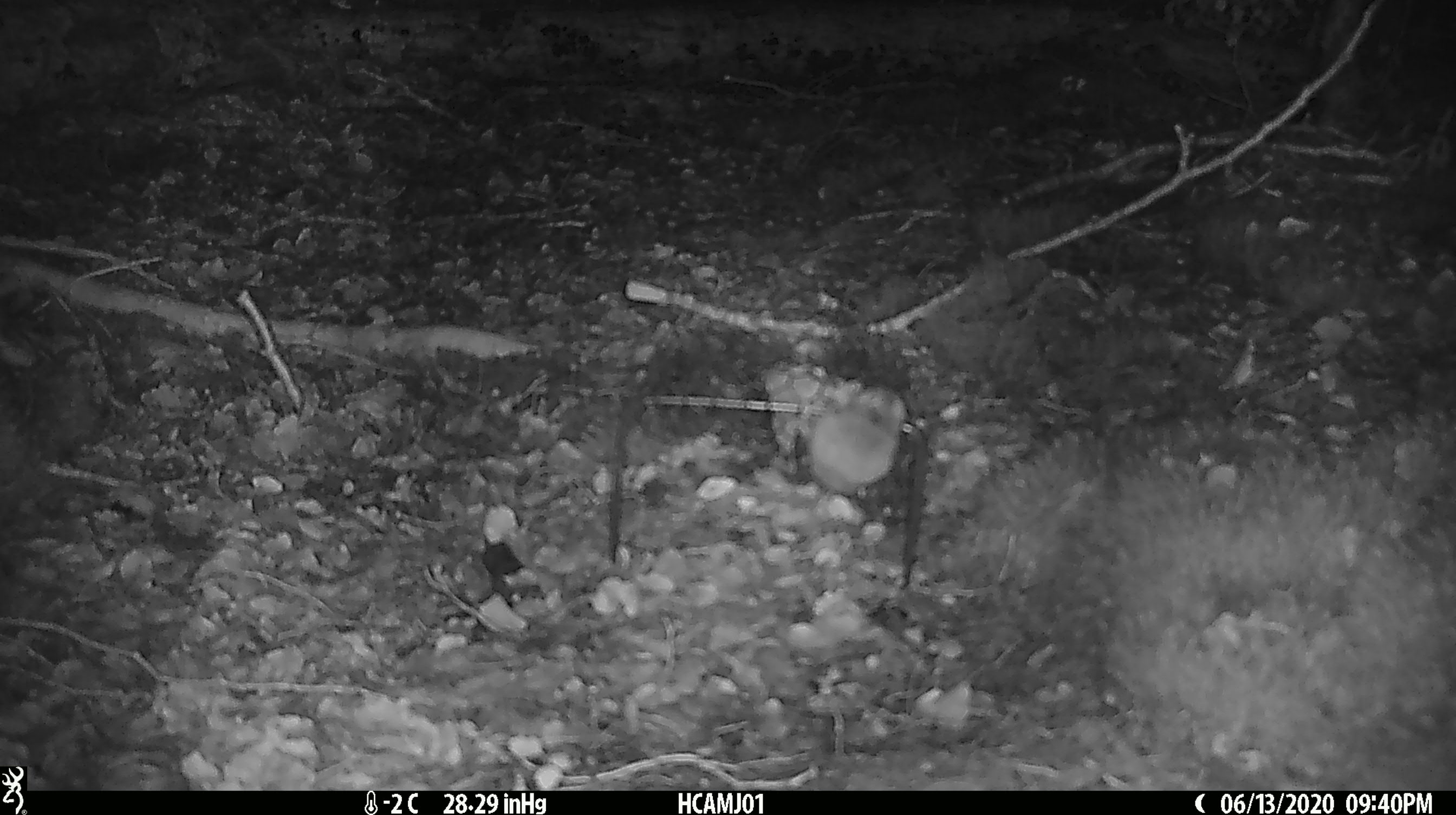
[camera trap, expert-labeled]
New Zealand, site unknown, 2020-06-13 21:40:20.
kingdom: Animalia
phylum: Chordata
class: Mammalia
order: Rodentia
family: Muridae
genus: Mus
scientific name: Mus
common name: mouse